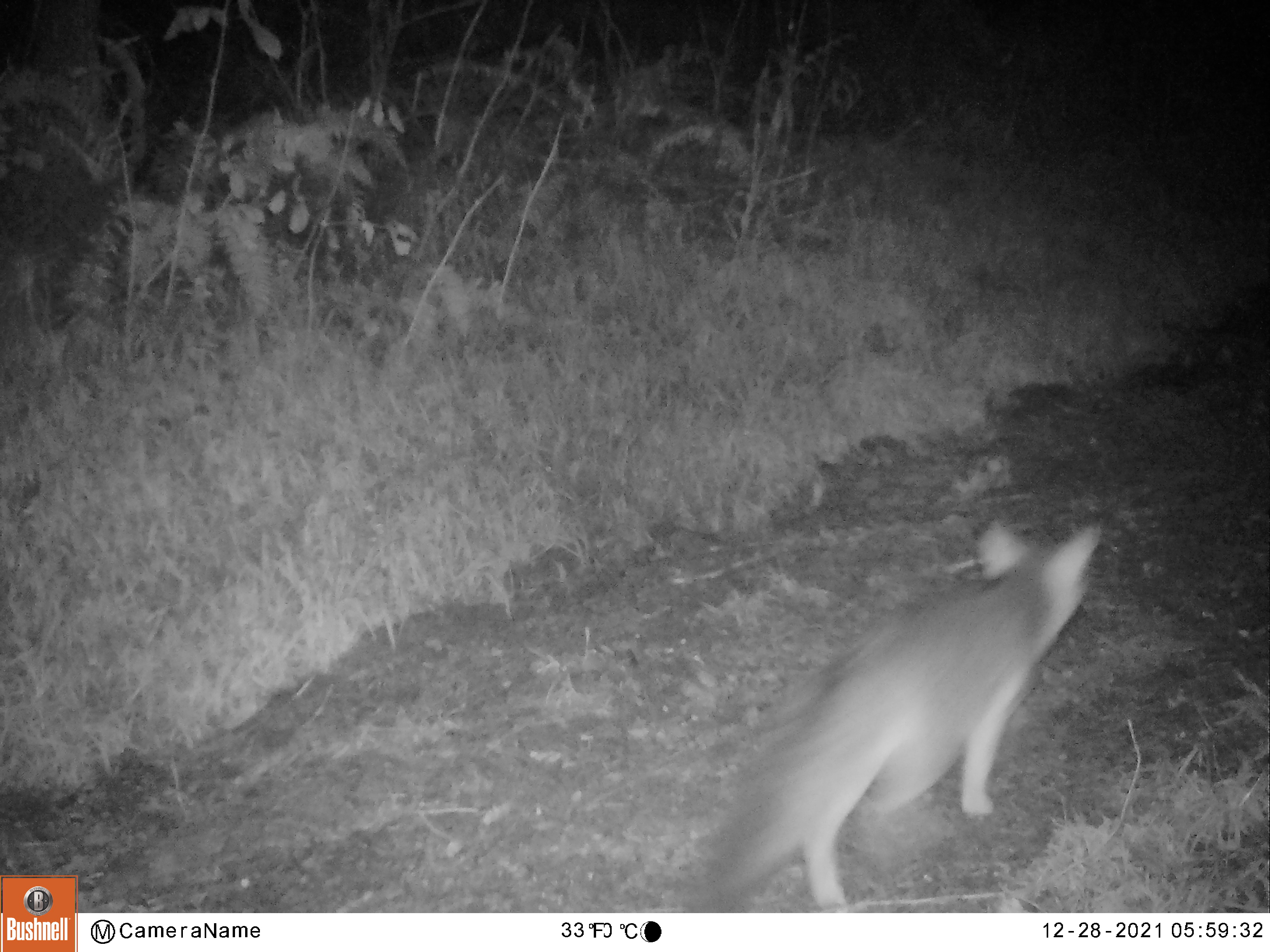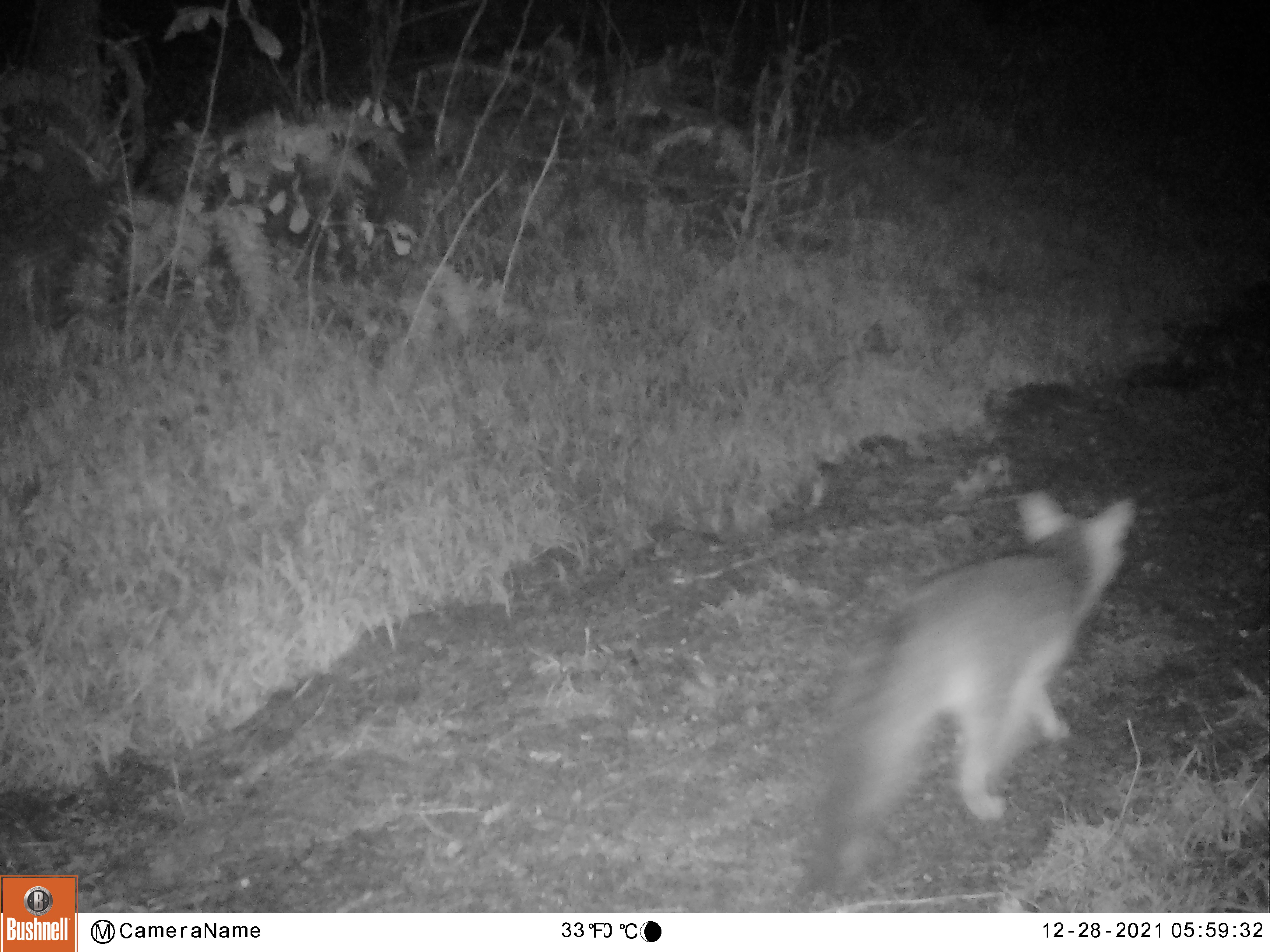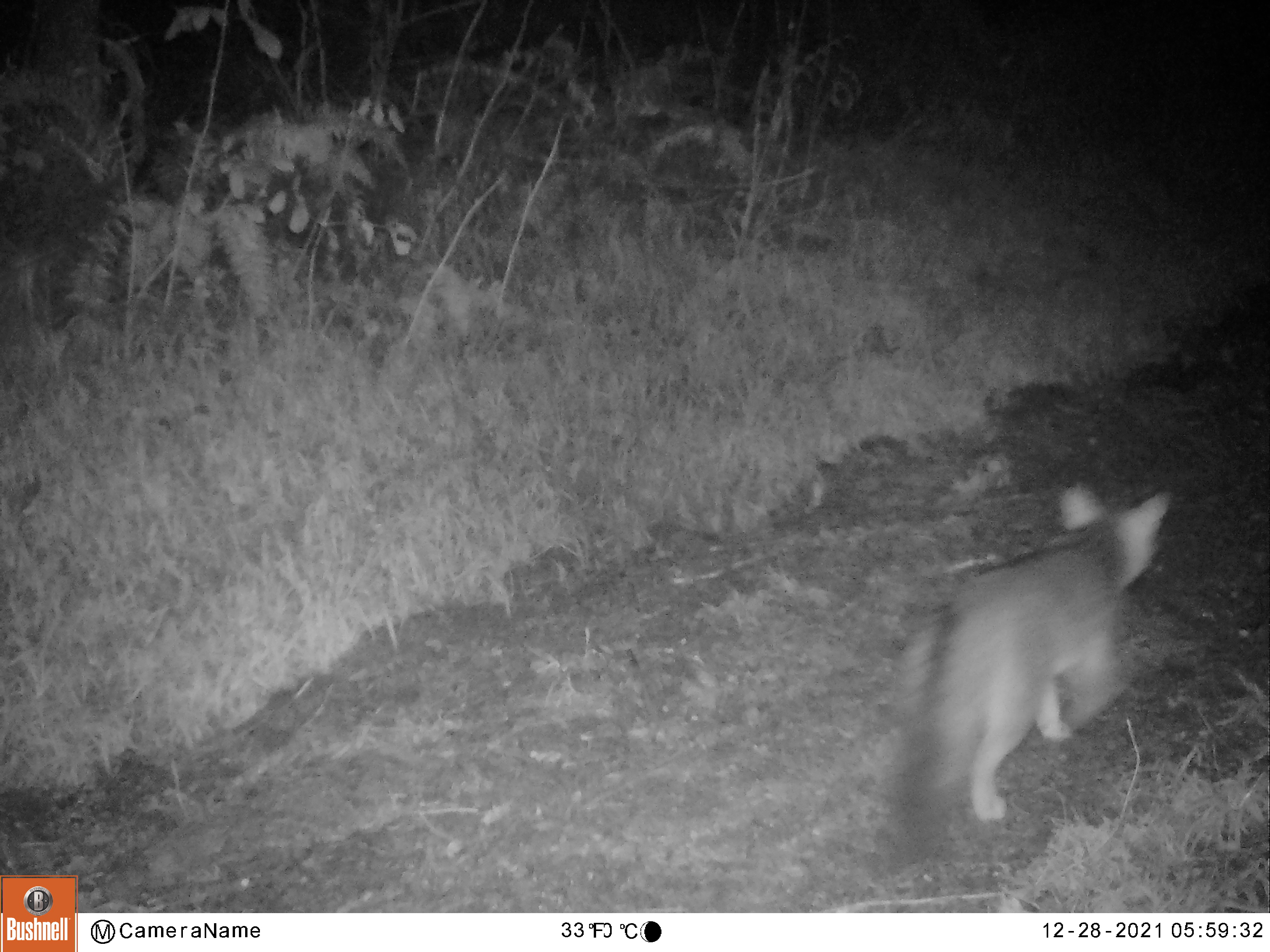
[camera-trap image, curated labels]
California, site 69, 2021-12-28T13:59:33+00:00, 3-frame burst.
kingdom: Animalia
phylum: Chordata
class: Mammalia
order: Carnivora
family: Canidae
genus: Urocyon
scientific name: Urocyon cinereoargenteus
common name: gray fox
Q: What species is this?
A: Gray fox (Urocyon cinereoargenteus).